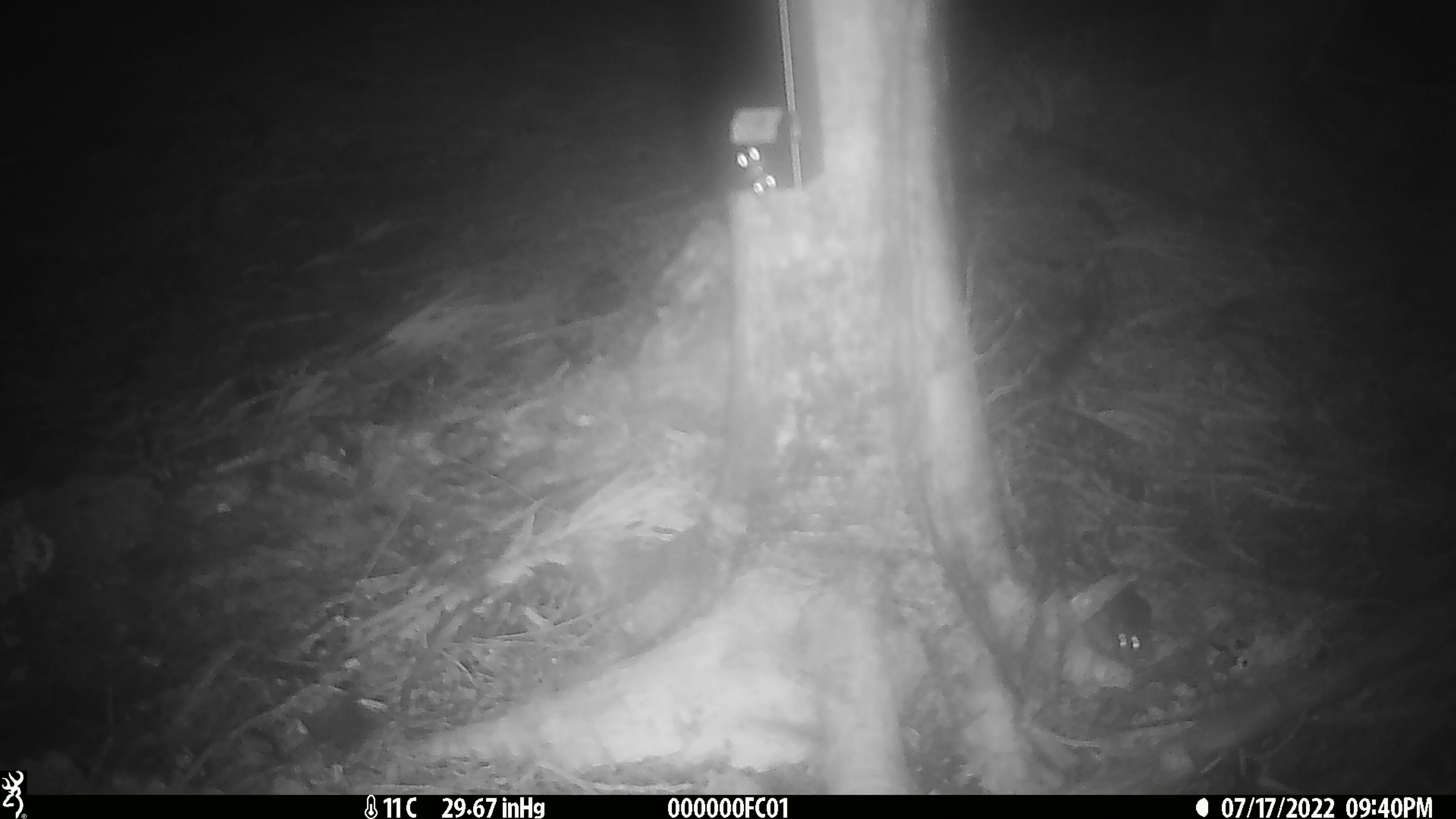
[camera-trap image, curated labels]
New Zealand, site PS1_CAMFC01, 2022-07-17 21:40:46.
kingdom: Animalia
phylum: Chordata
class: Mammalia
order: Rodentia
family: Muridae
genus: Mus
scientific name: Mus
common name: mouse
Mouse (Mus).